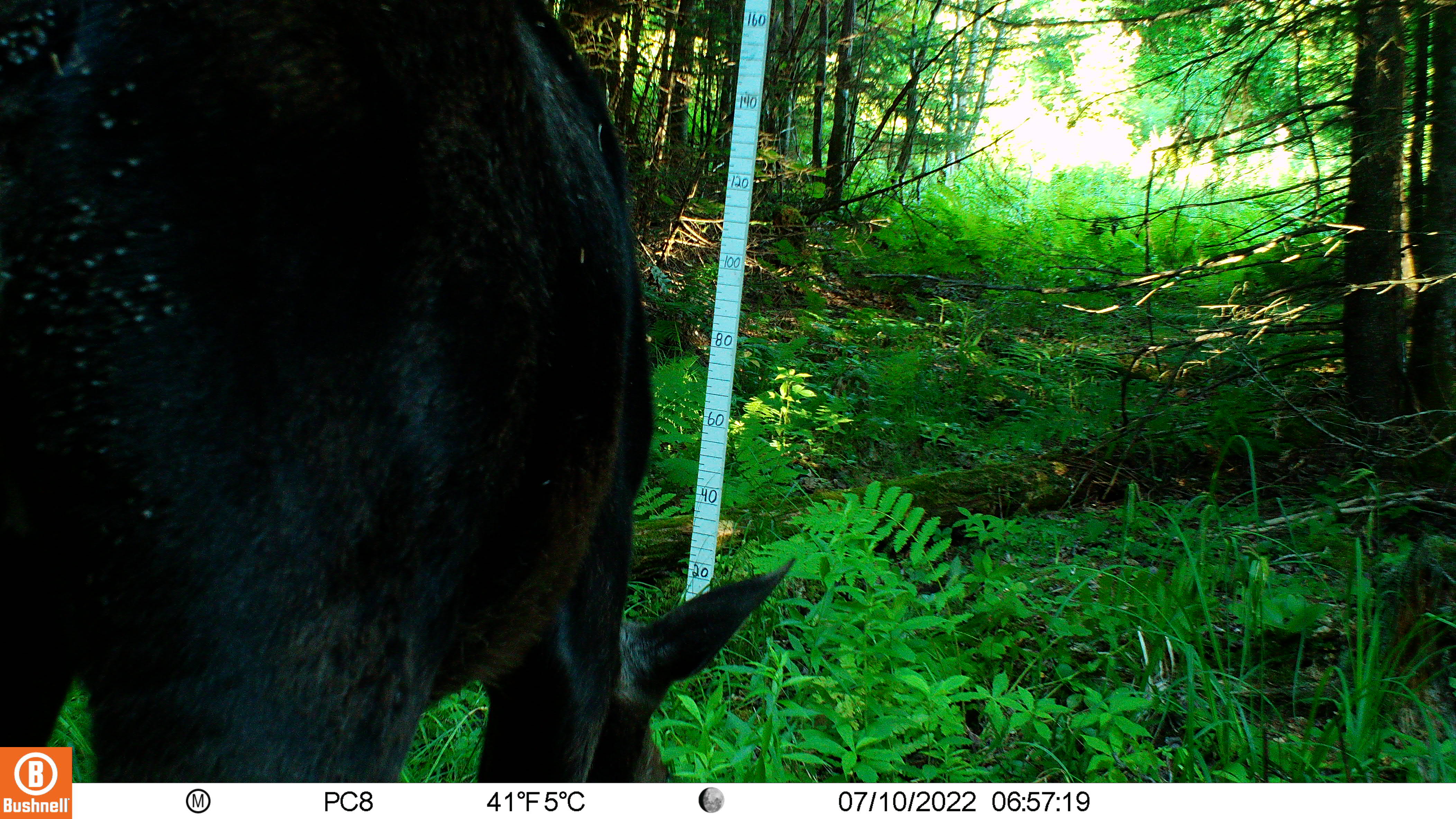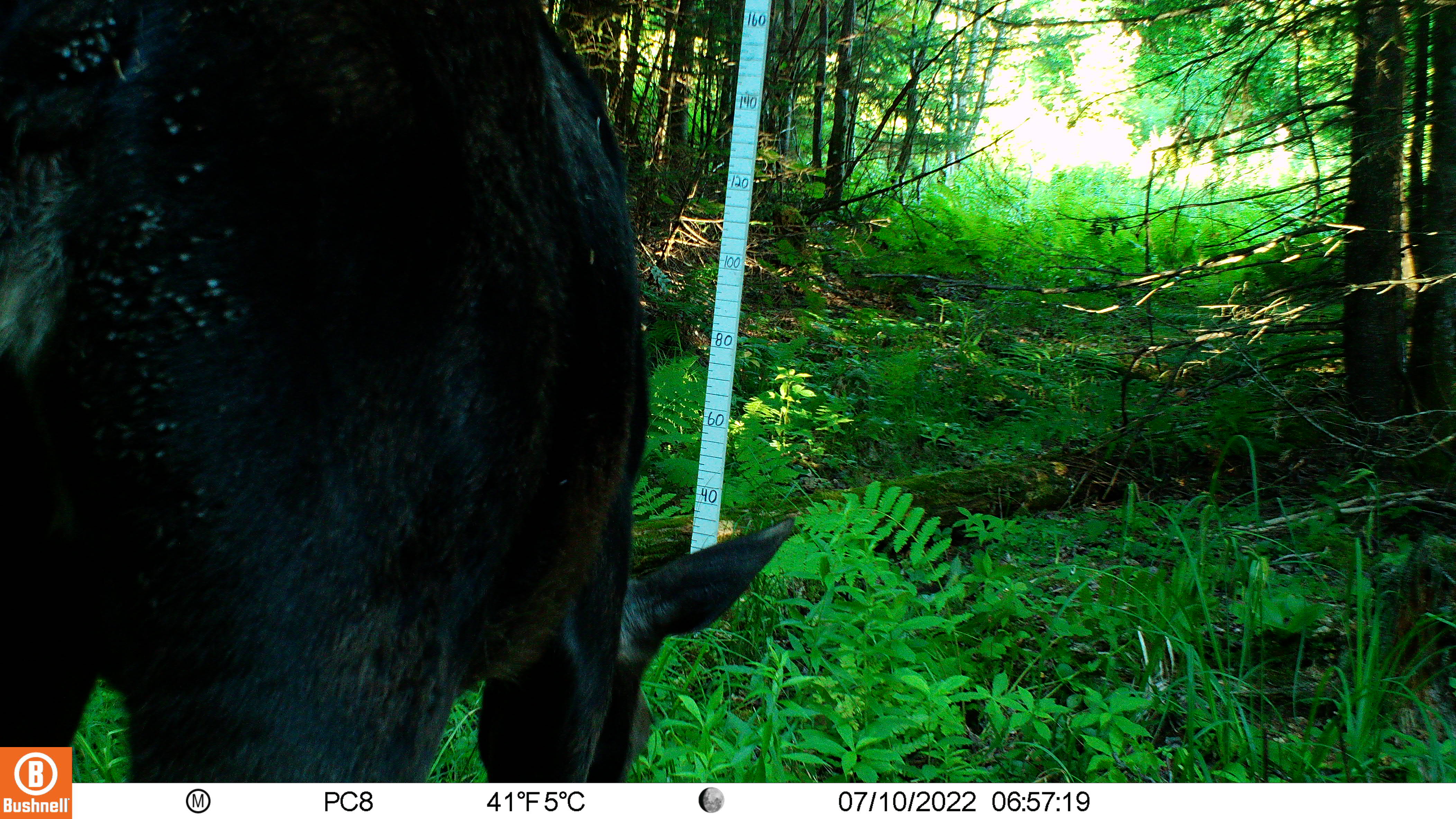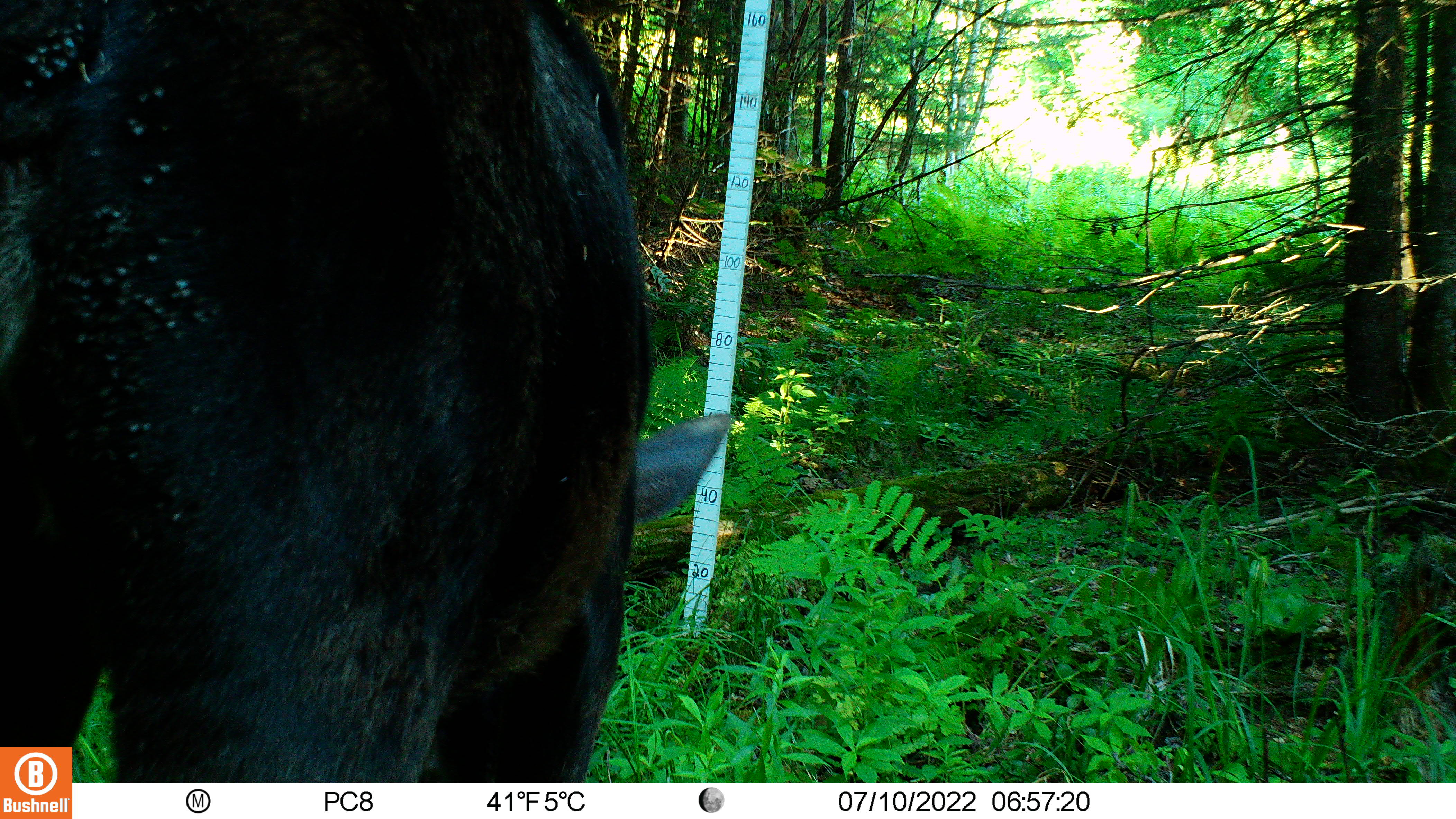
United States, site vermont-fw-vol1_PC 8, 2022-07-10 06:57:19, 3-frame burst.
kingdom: Animalia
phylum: Chordata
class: Mammalia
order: Artiodactyla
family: Cervidae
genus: Alces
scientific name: Alces alces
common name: moose